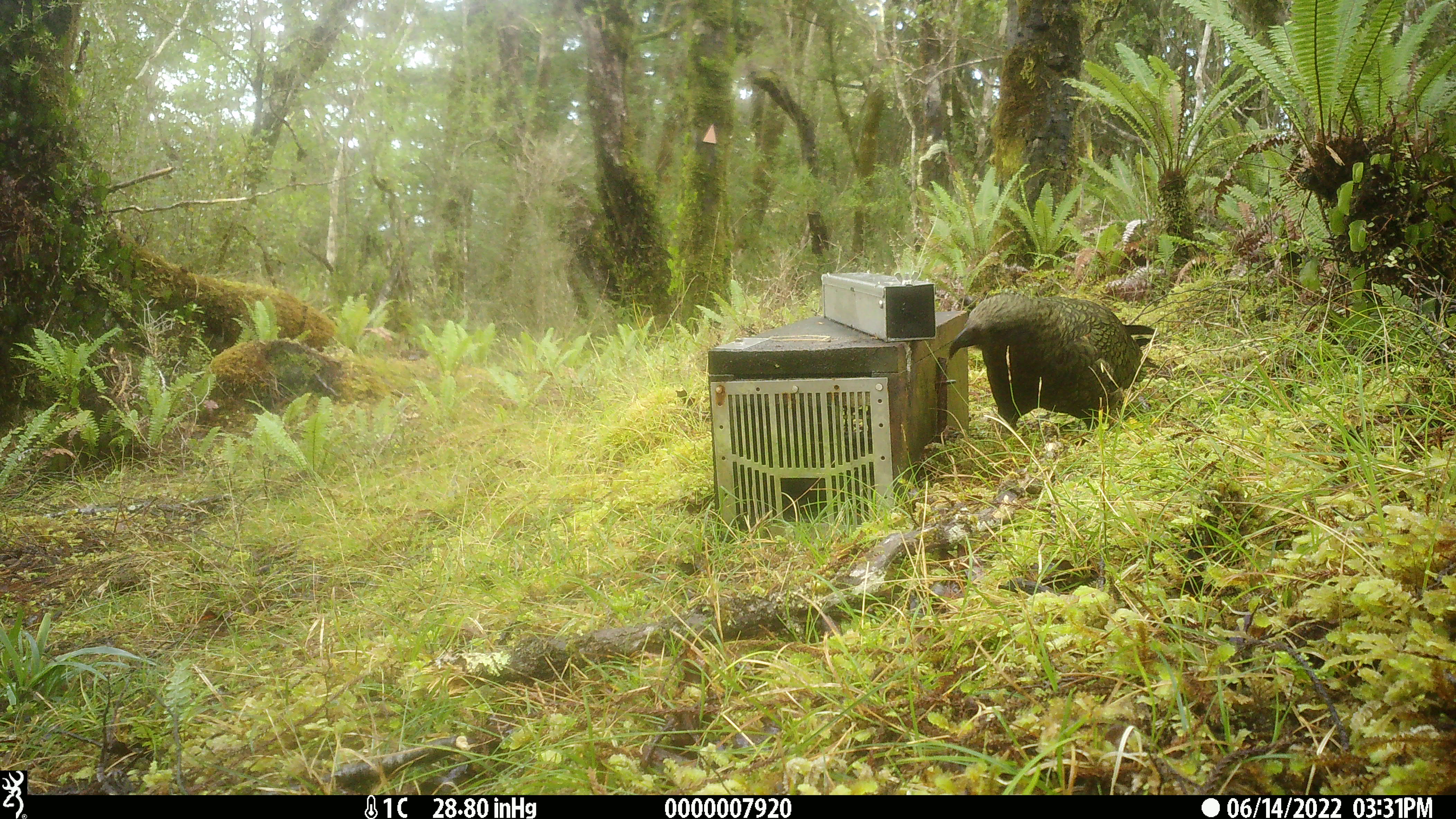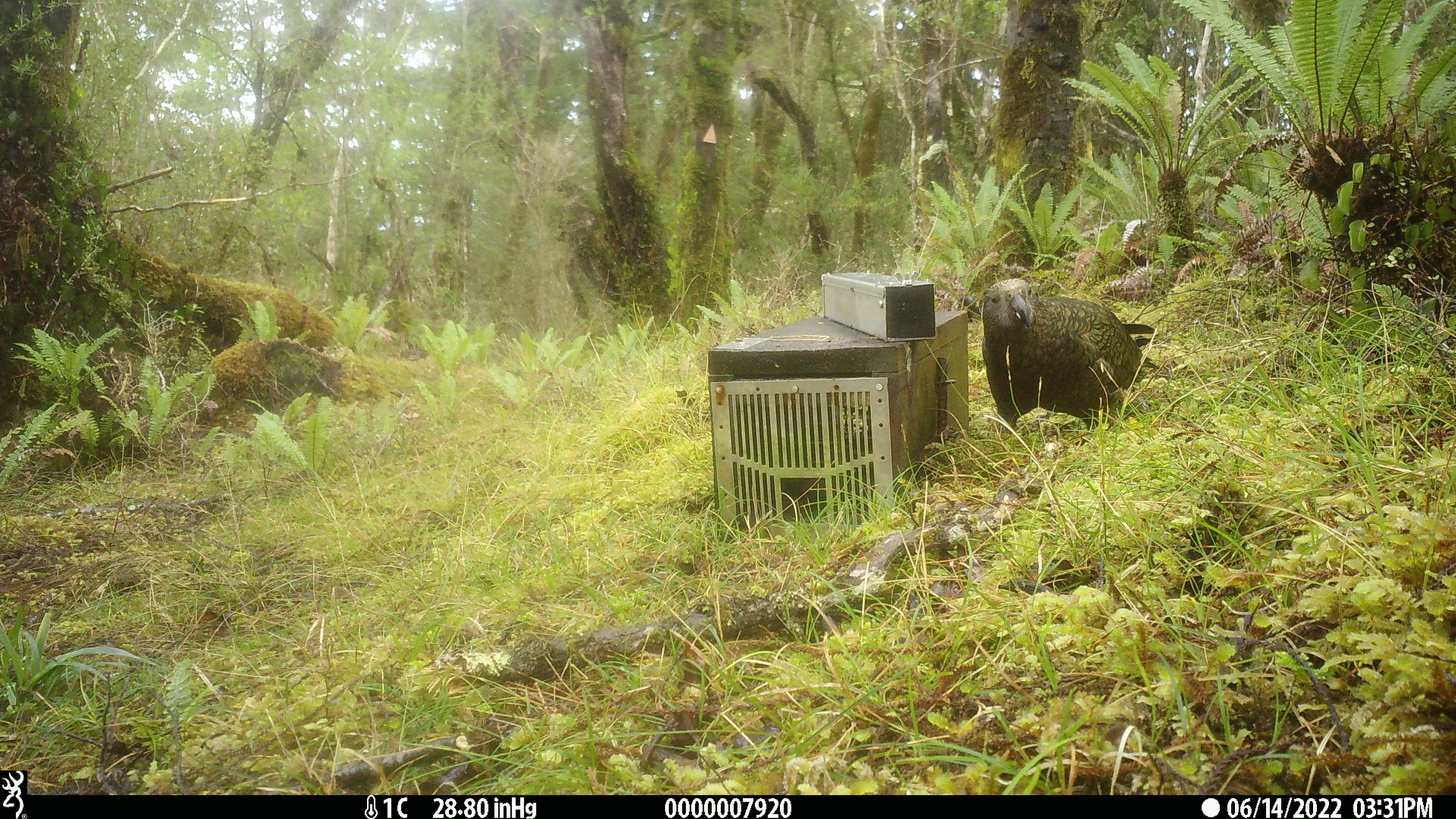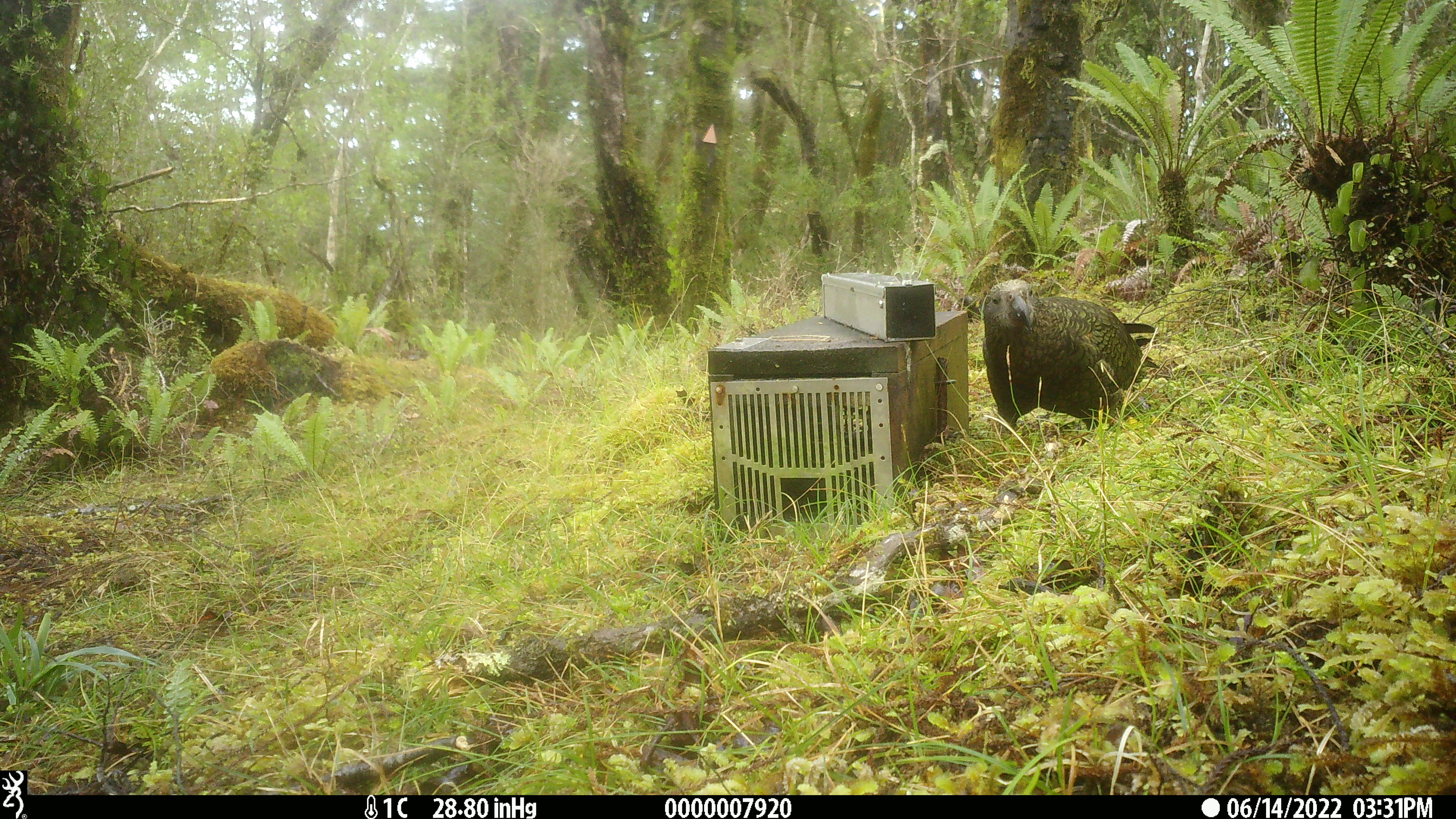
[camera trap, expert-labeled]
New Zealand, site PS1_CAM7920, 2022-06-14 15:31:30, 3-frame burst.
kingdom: Animalia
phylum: Chordata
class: Aves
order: Psittaciformes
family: Strigopidae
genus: Nestor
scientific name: Nestor notabilis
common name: kea